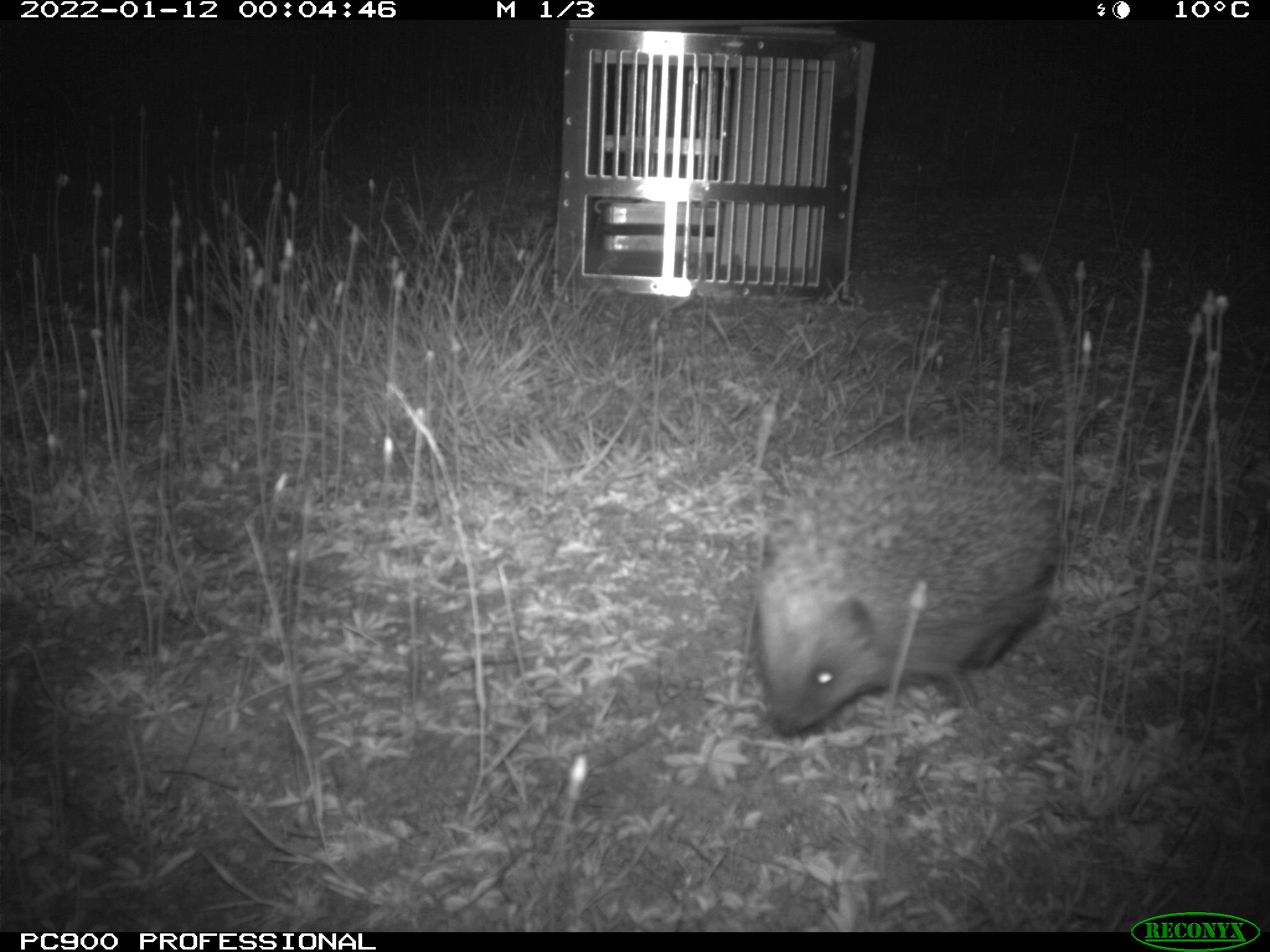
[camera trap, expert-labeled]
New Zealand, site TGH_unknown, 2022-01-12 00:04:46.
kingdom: Animalia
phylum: Chordata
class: Mammalia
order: Eulipotyphla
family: Erinaceidae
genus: Erinaceus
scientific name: Erinaceus europaeus europaeus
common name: european hedgehog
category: hedgehog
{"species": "hedgehog (european hedgehog) (Erinaceus europaeus europaeus)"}